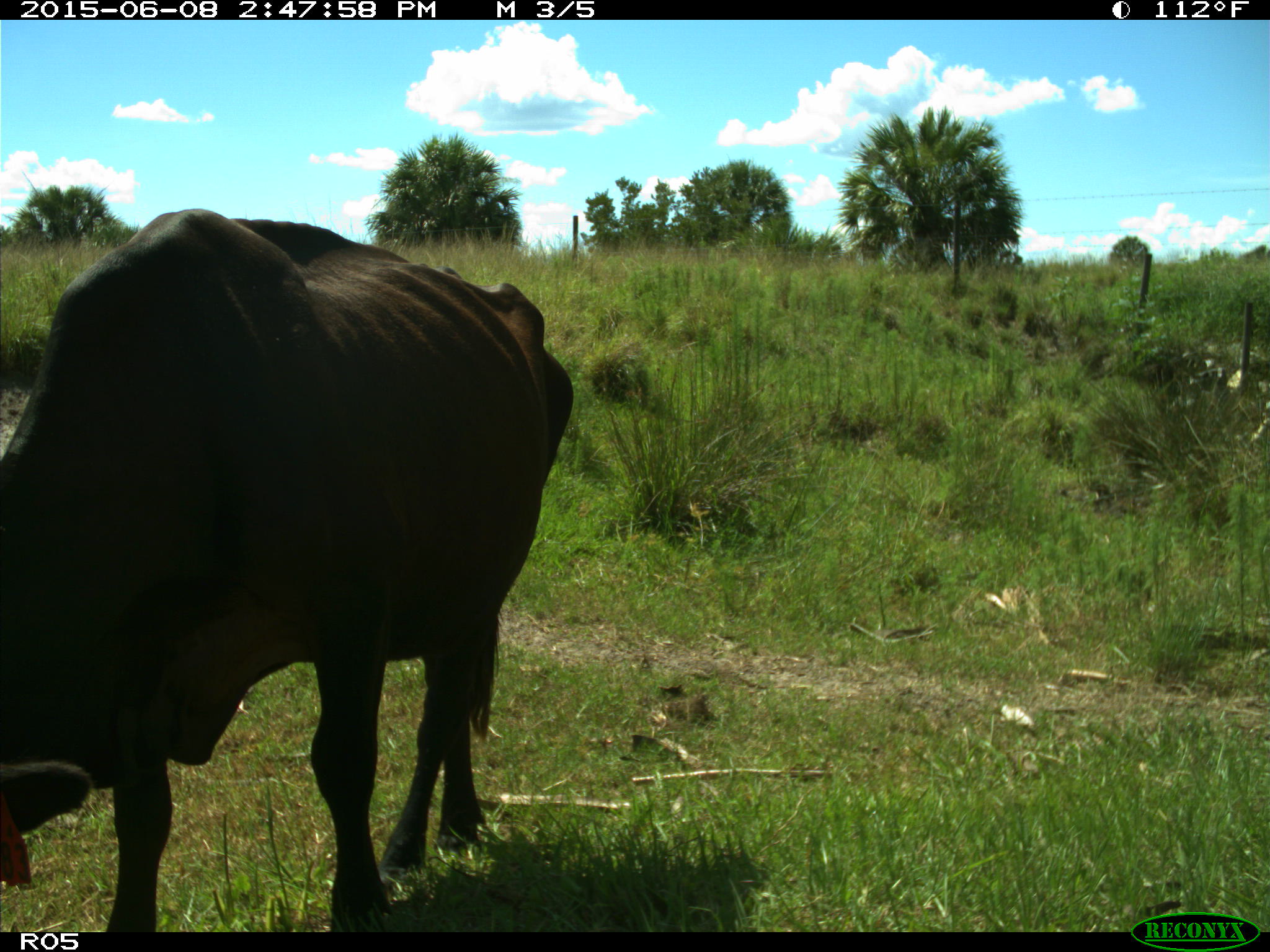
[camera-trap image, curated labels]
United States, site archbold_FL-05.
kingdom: Animalia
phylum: Chordata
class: Mammalia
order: Artiodactyla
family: Bovidae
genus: Bos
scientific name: Bos taurus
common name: domestic cow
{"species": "Bos taurus (domestic cow)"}